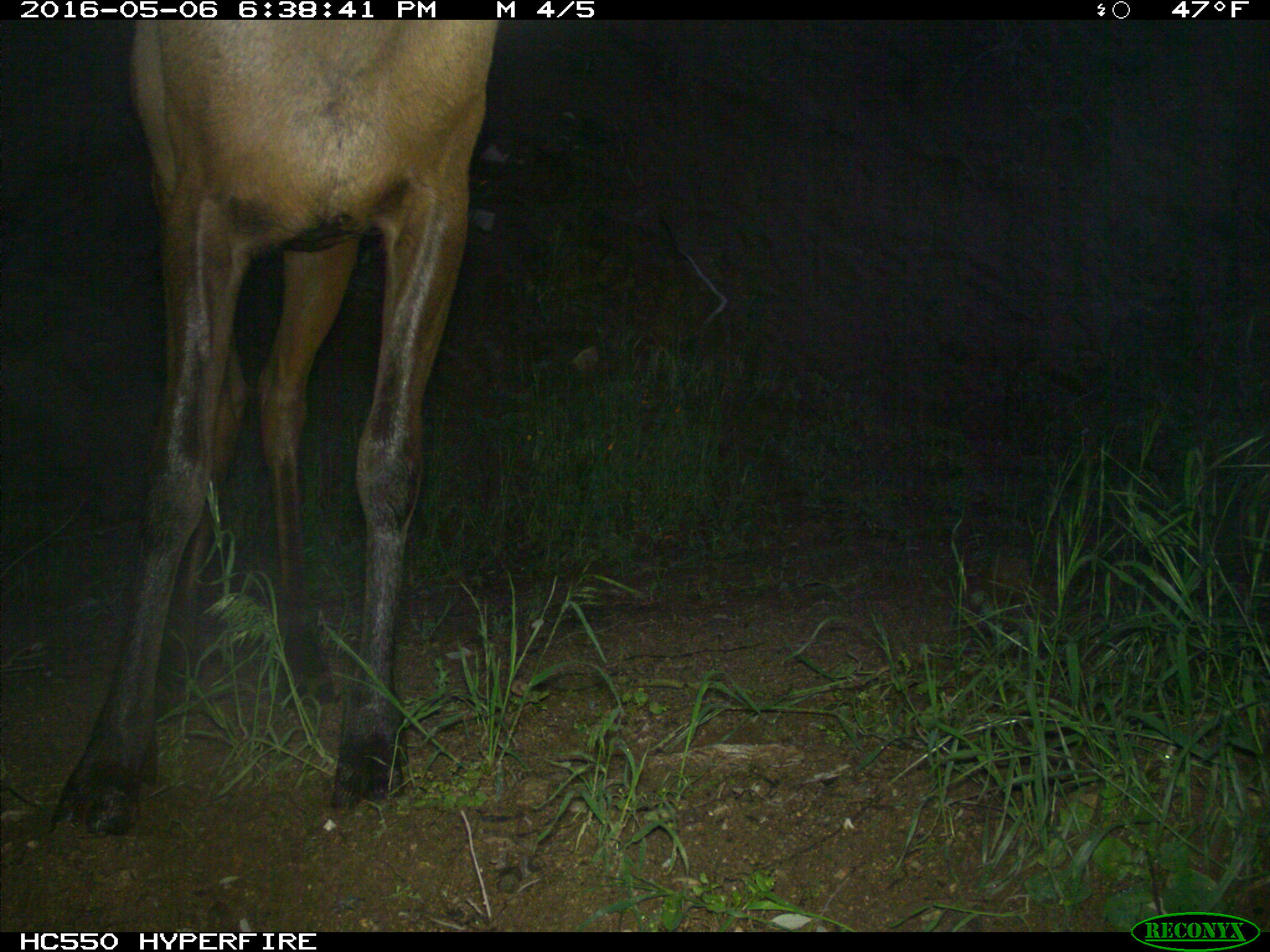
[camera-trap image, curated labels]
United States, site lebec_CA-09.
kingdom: Animalia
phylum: Chordata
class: Mammalia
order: Artiodactyla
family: Cervidae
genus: Cervus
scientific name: Cervus canadensis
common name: elk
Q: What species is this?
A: Cervus canadensis (elk).